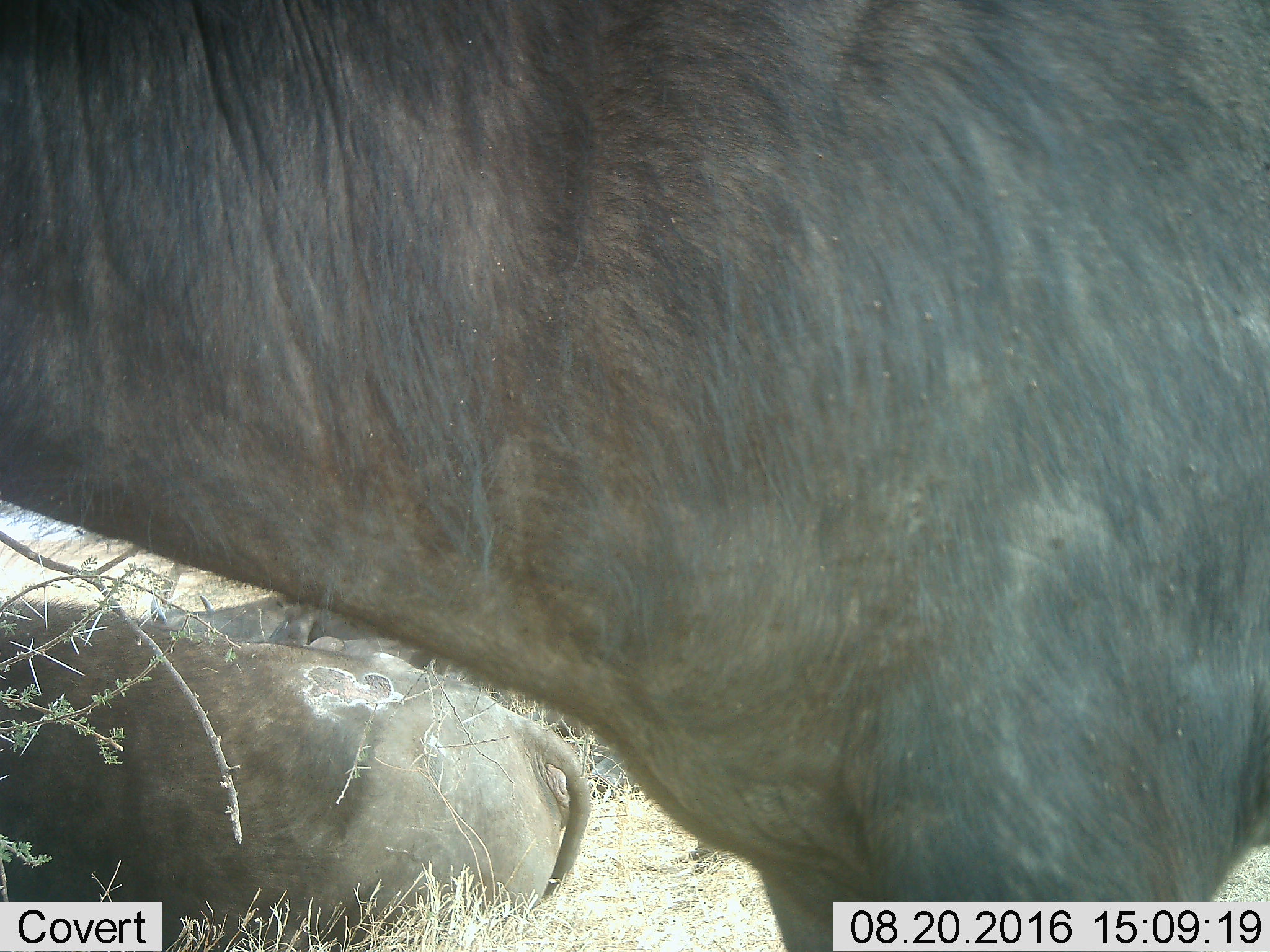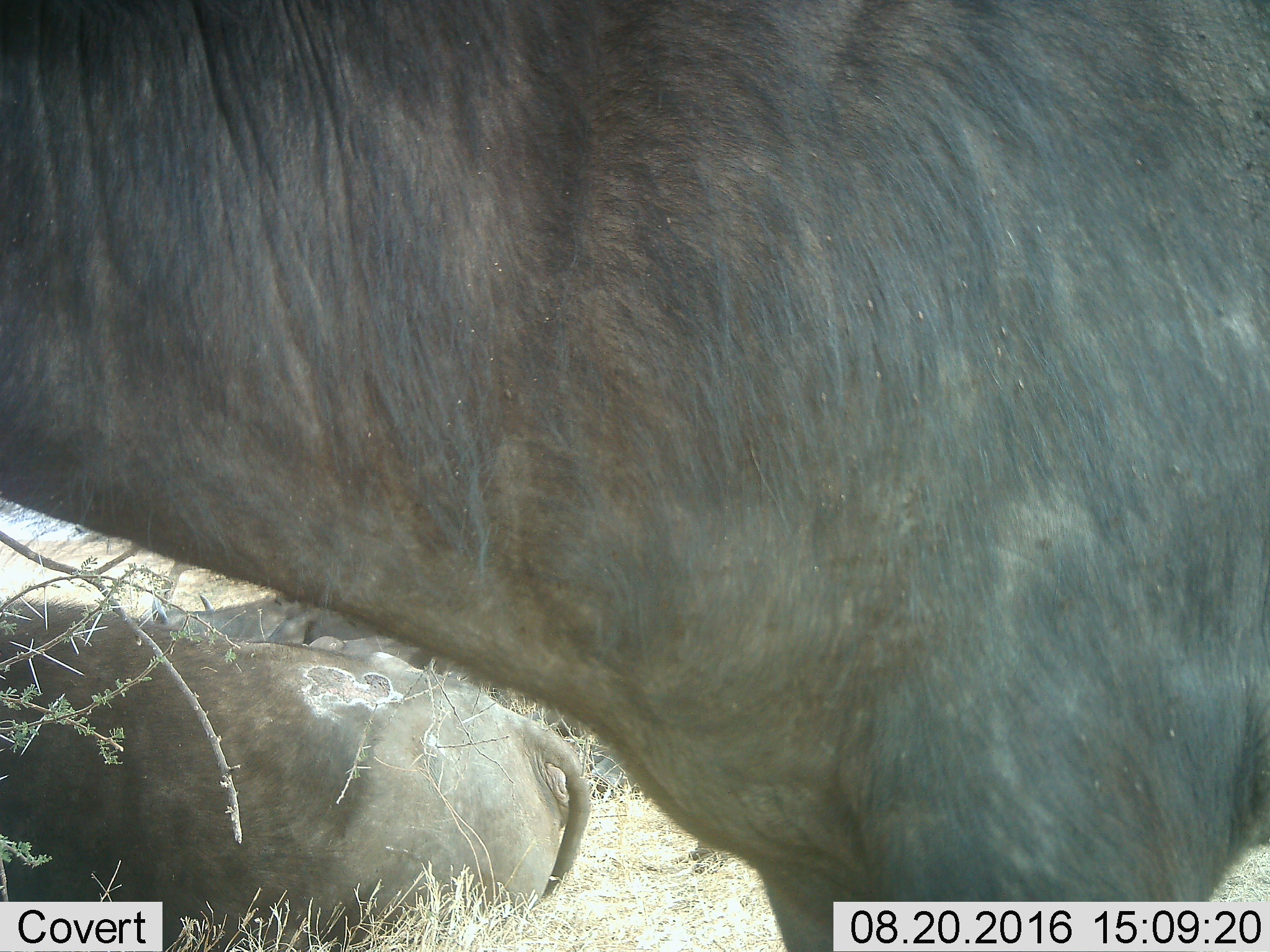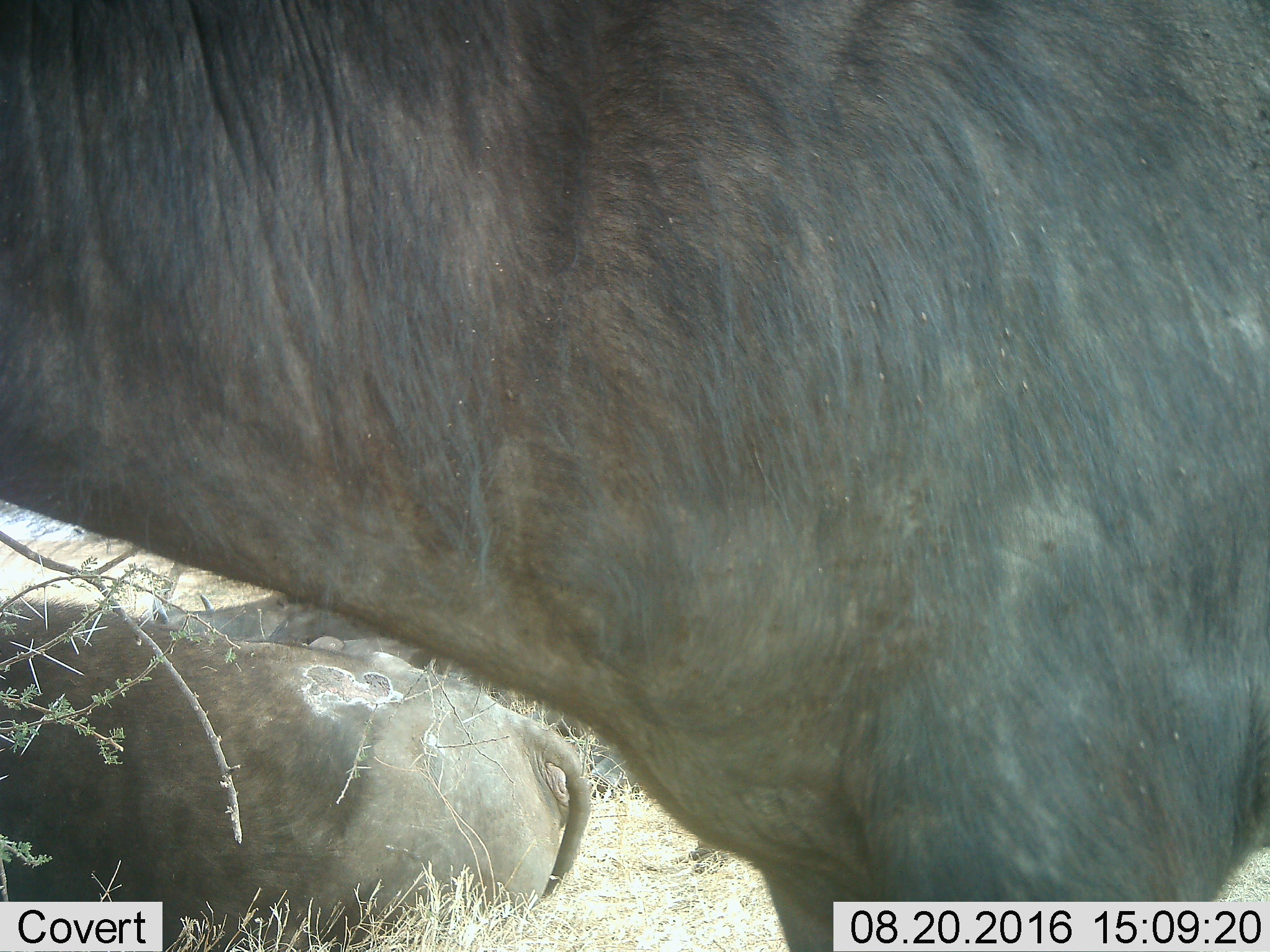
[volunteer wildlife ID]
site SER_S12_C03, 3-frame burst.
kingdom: Animalia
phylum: Chordata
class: Mammalia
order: Artiodactyla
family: Bovidae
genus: Syncerus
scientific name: Syncerus caffer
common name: african buffalo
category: buffalo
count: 4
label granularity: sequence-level